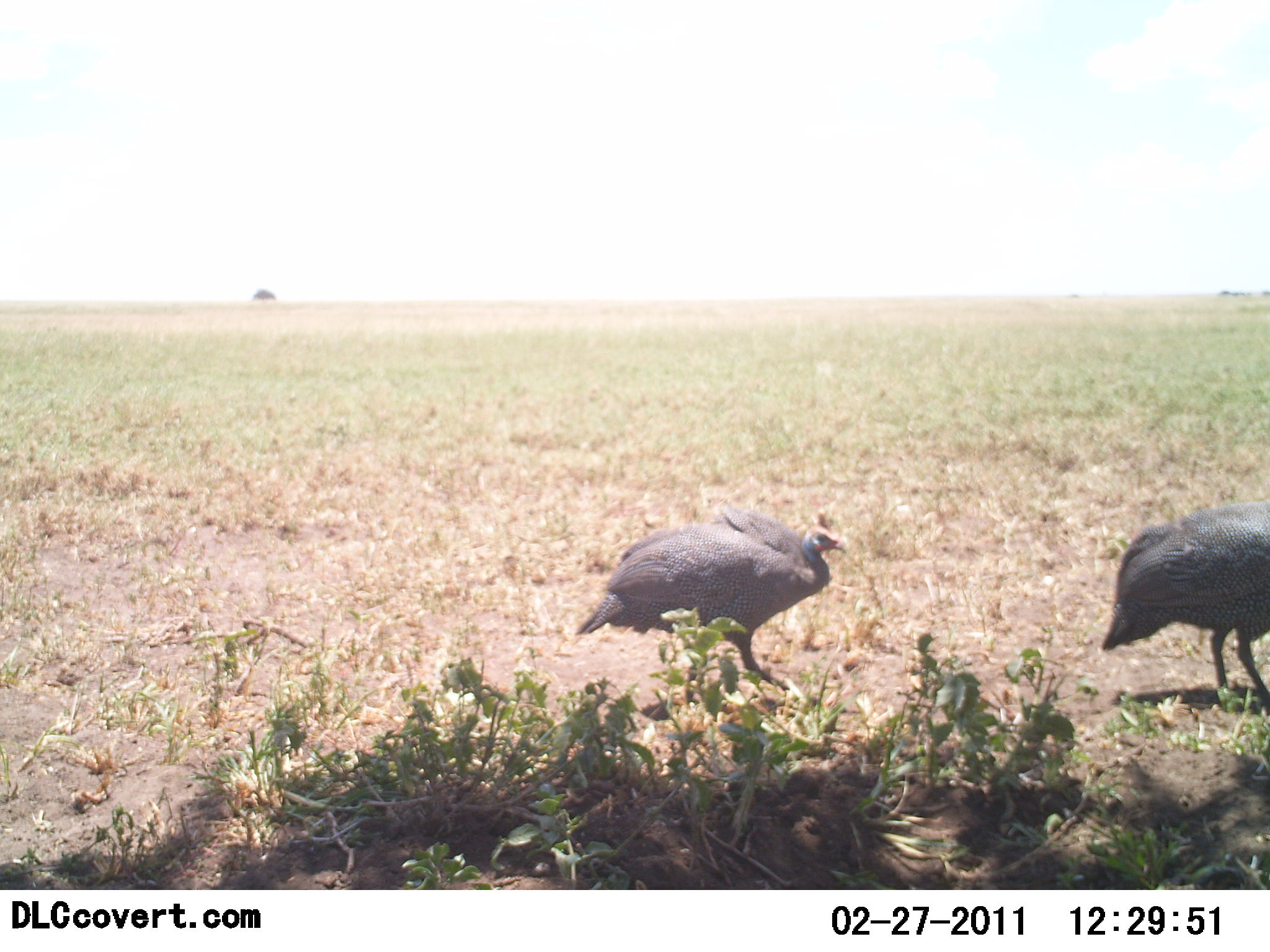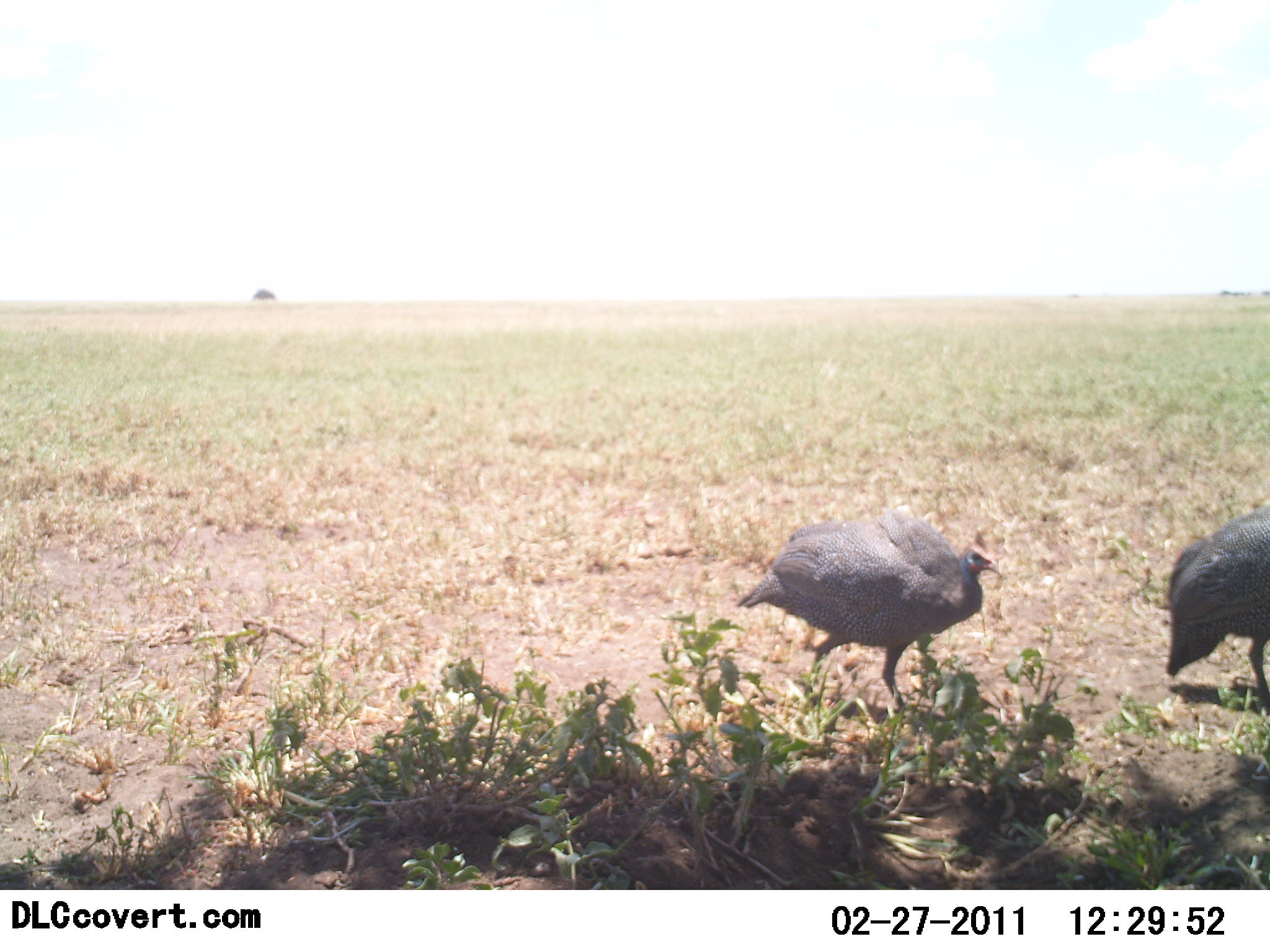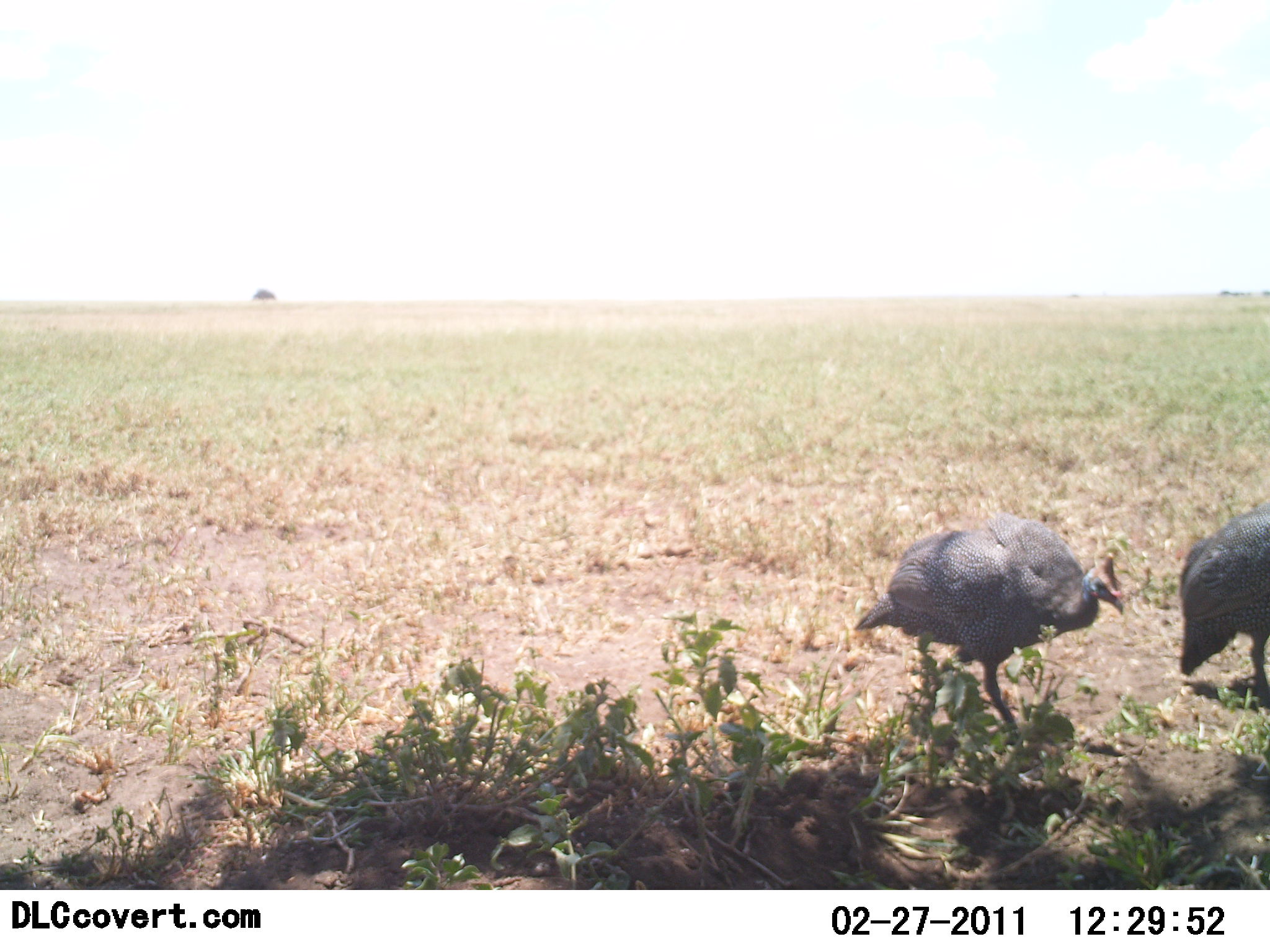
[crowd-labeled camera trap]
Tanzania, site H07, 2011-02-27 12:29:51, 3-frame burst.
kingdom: Animalia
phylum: Chordata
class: Aves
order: Galliformes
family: Numididae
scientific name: Numididae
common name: guinea fowl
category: guineafowl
Guineafowl (guinea fowl) (Numididae), count 2. Behavior (volunteer vote fractions): standing 15%, resting 0%, moving 85%, interacting 0%. Young present (vote fraction): 0%. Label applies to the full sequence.